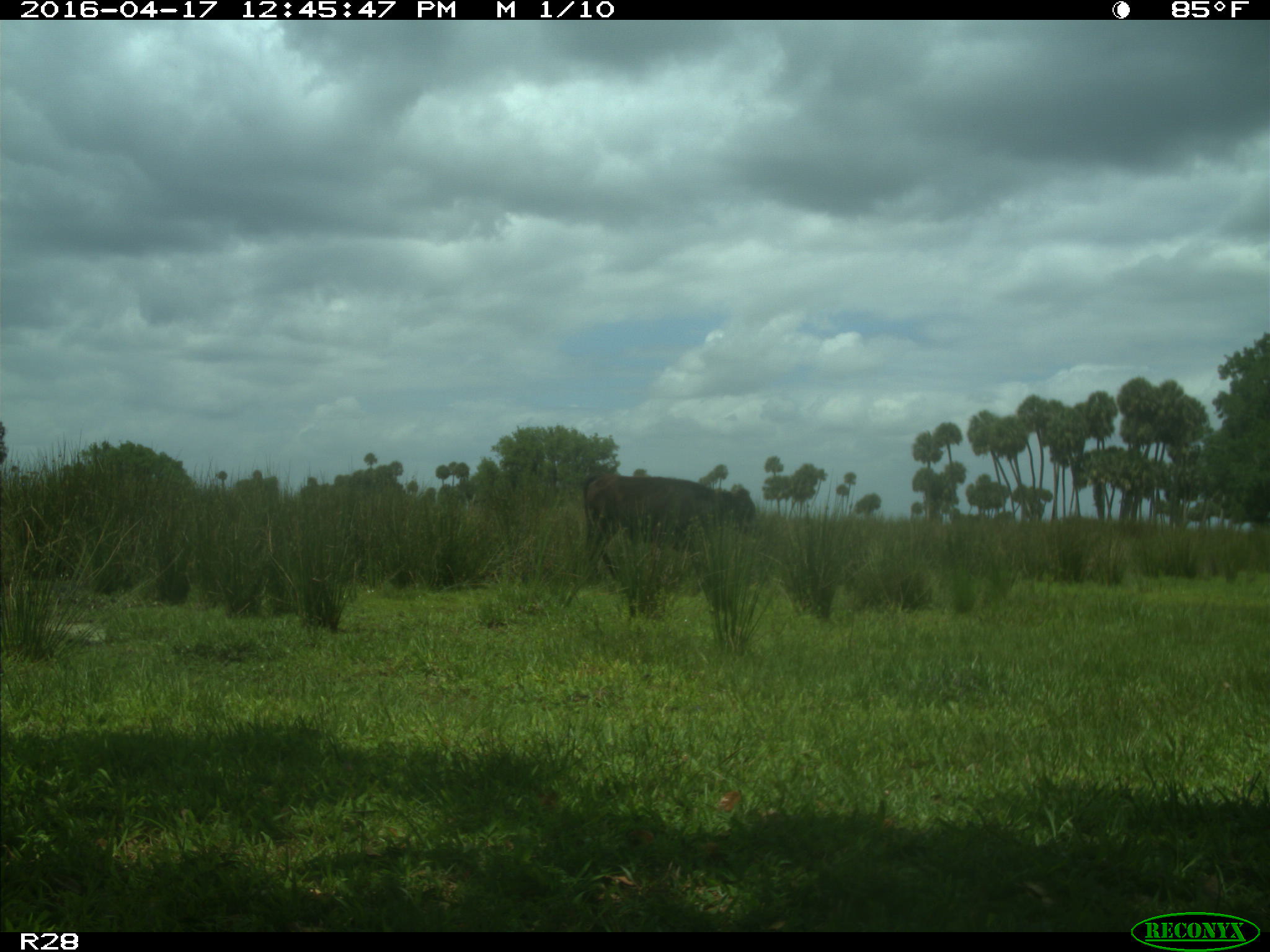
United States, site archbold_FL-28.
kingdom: Animalia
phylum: Chordata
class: Mammalia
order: Artiodactyla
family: Bovidae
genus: Bos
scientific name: Bos taurus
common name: domestic cow